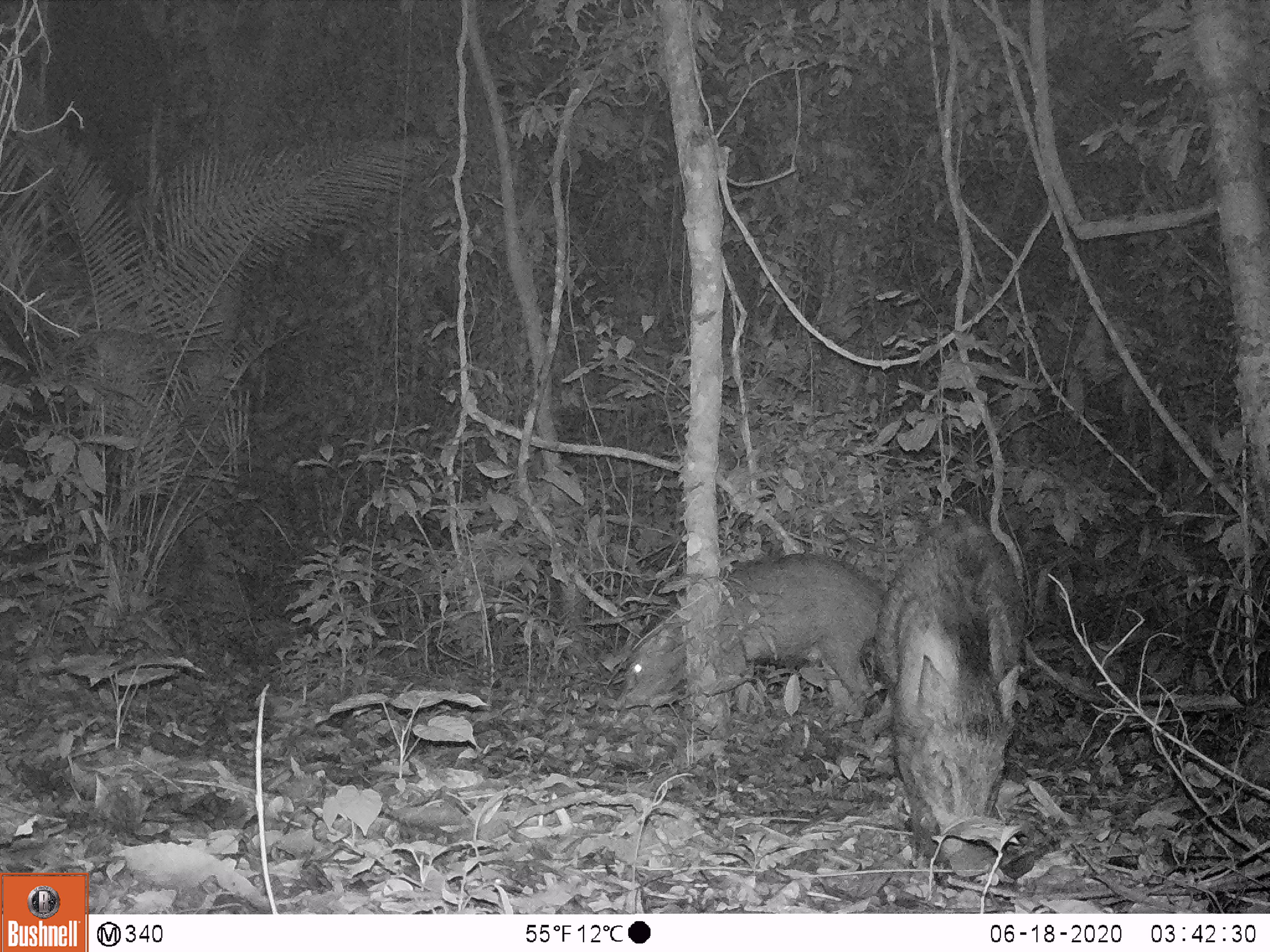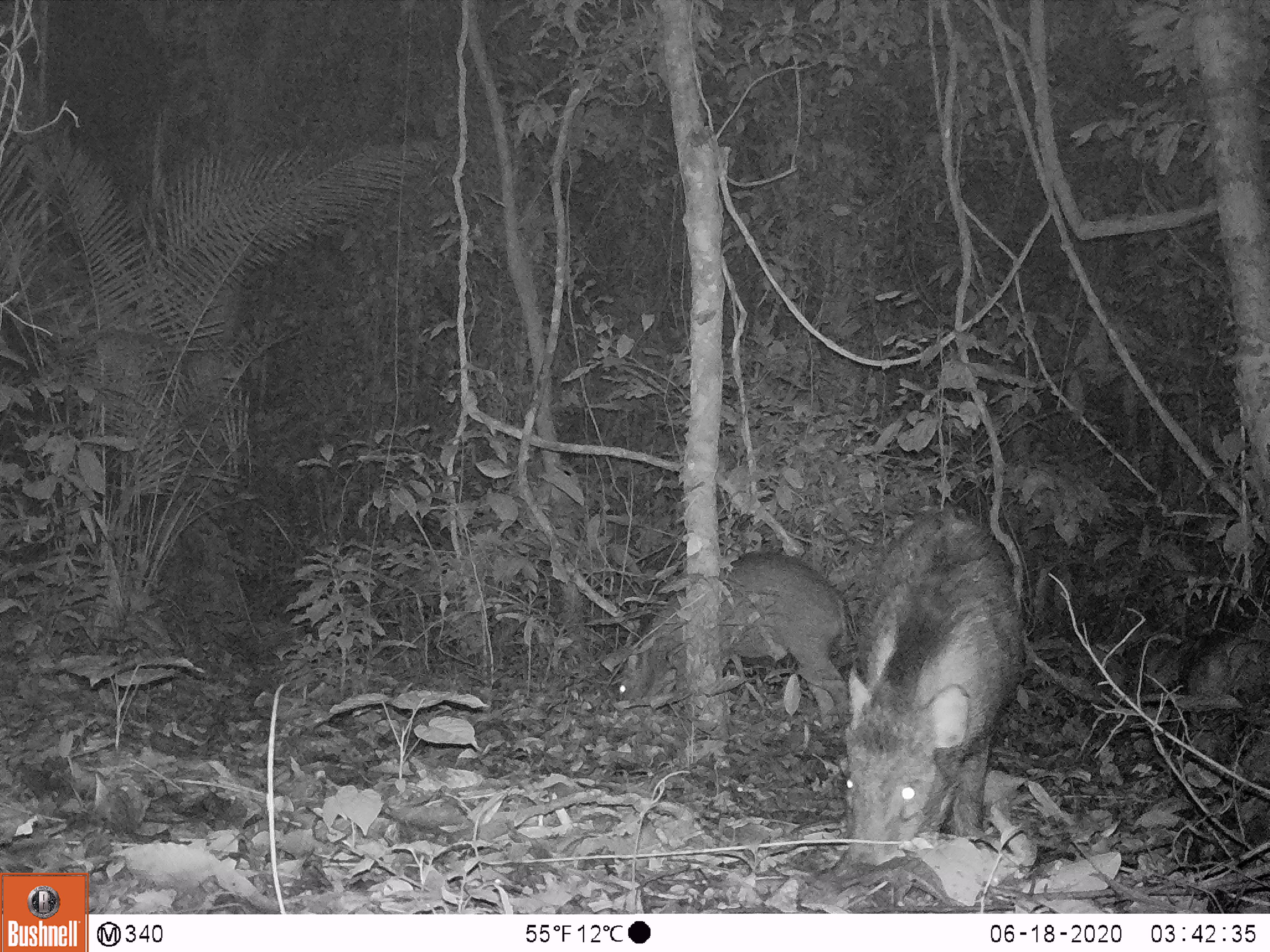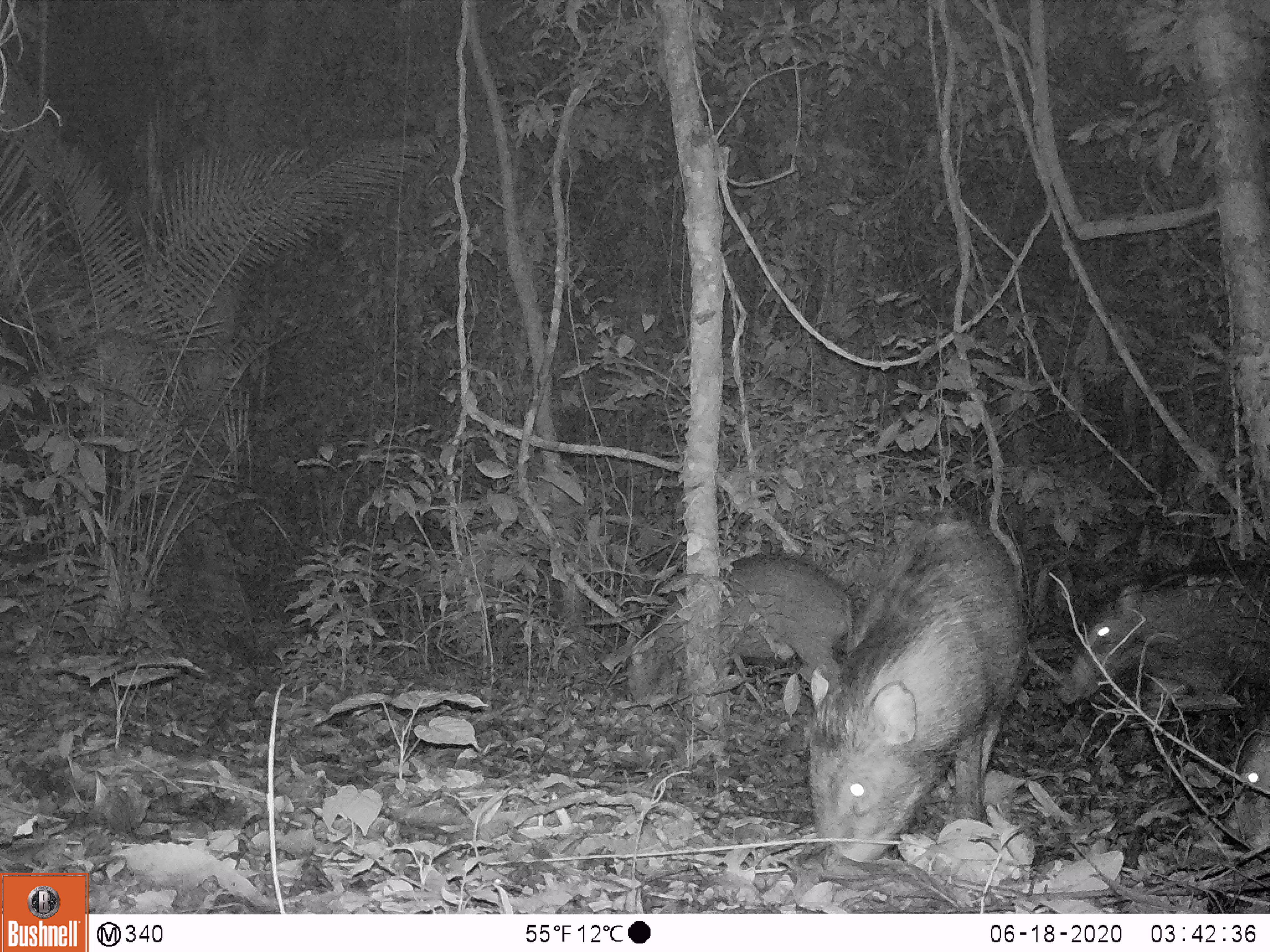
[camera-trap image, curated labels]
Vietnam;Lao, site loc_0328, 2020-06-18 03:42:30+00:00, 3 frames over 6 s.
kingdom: Animalia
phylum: Chordata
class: Mammalia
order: Artiodactyla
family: Suidae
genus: Sus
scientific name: Sus scrofa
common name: eurasian wild pig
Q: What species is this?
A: Eurasian wild pig (Sus scrofa).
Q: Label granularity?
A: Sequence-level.